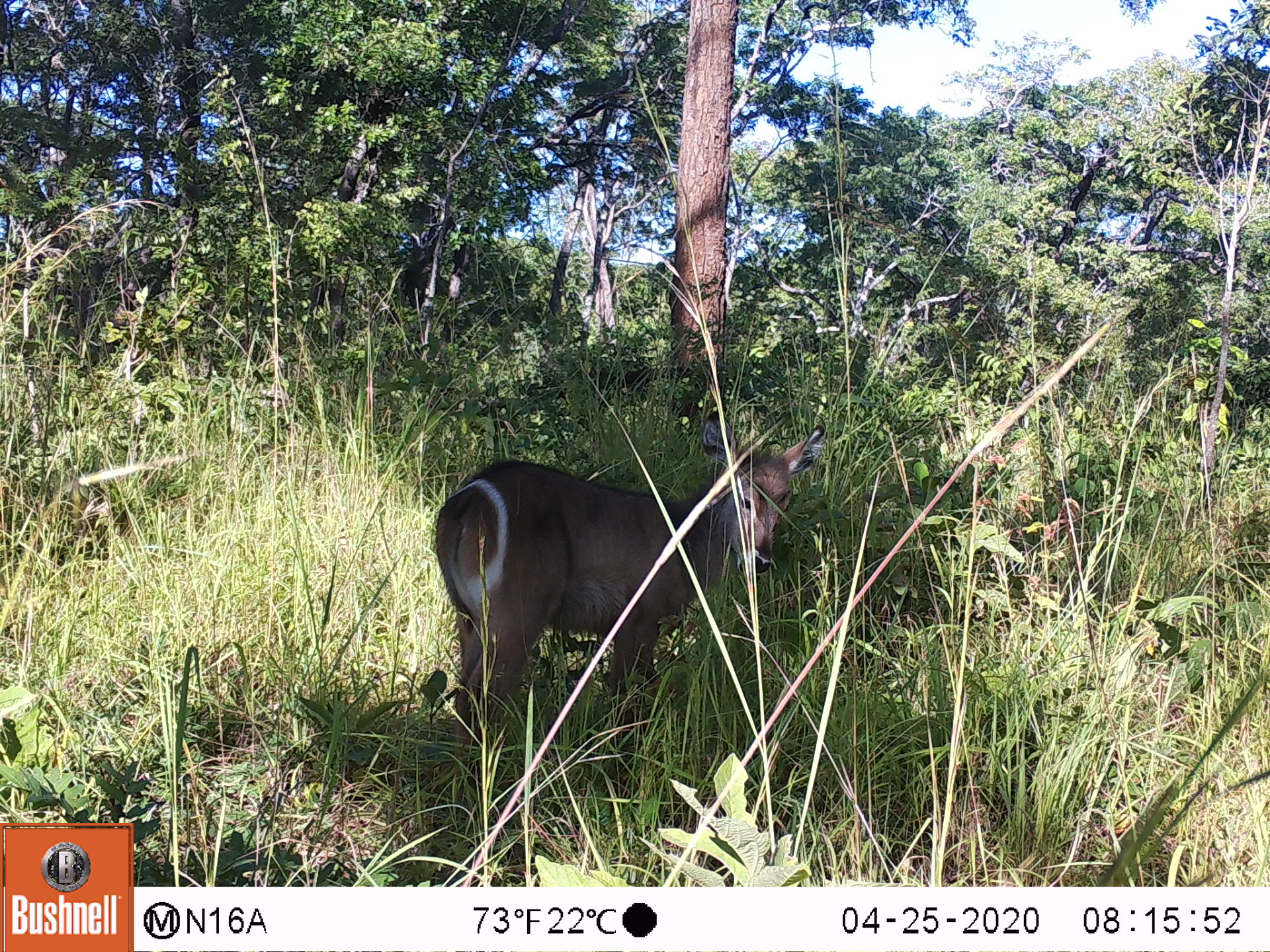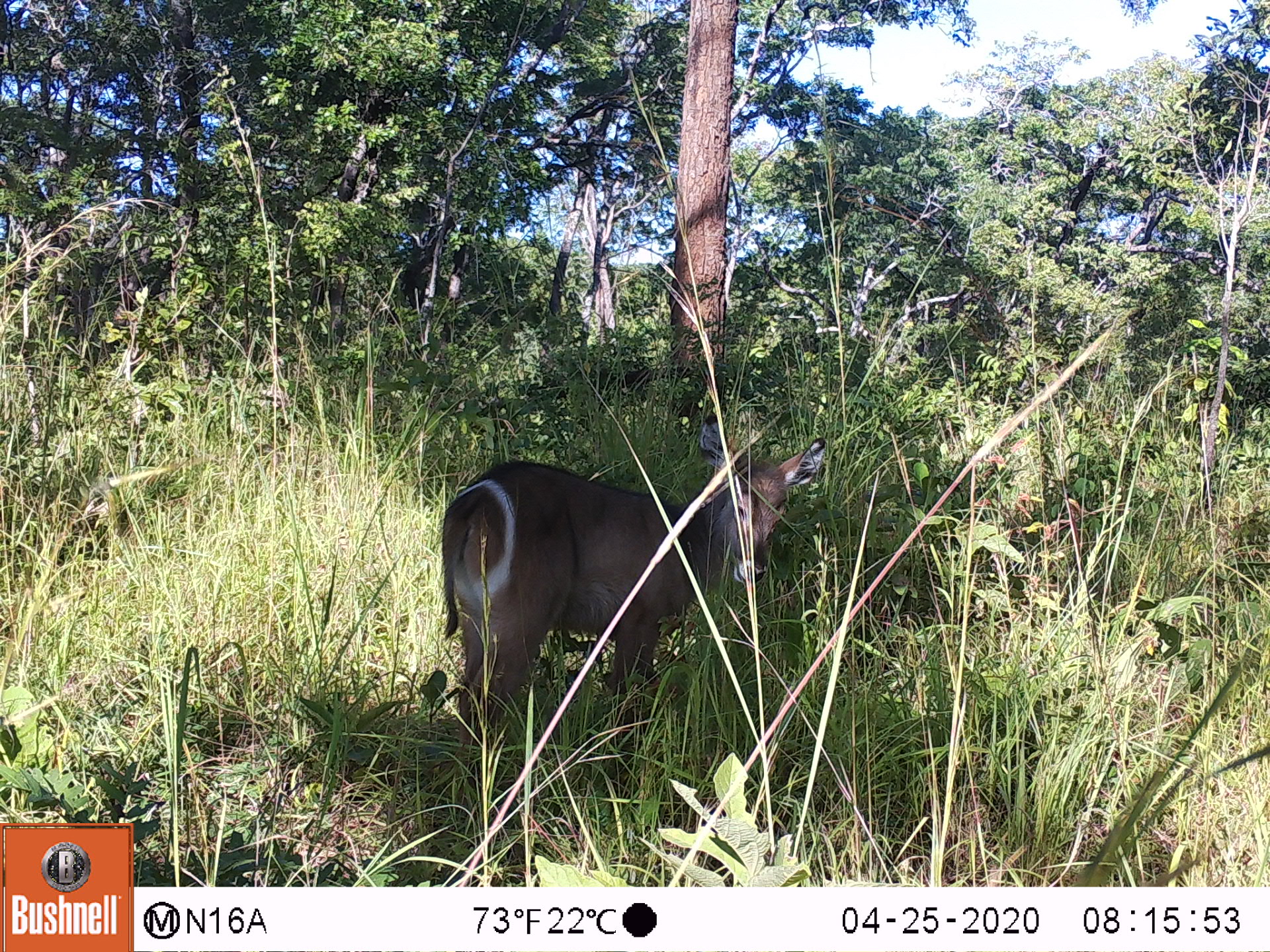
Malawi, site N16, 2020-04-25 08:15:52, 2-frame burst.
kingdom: Animalia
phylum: Chordata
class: Mammalia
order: Artiodactyla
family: Bovidae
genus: Kobus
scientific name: Kobus ellipsiprymnus ellipsiprymnus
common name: common waterbuck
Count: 1.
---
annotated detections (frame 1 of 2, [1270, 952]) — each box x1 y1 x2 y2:
common waterbuck: 440 409 828 755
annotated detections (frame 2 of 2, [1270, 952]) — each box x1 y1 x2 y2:
common waterbuck: 430 422 828 740